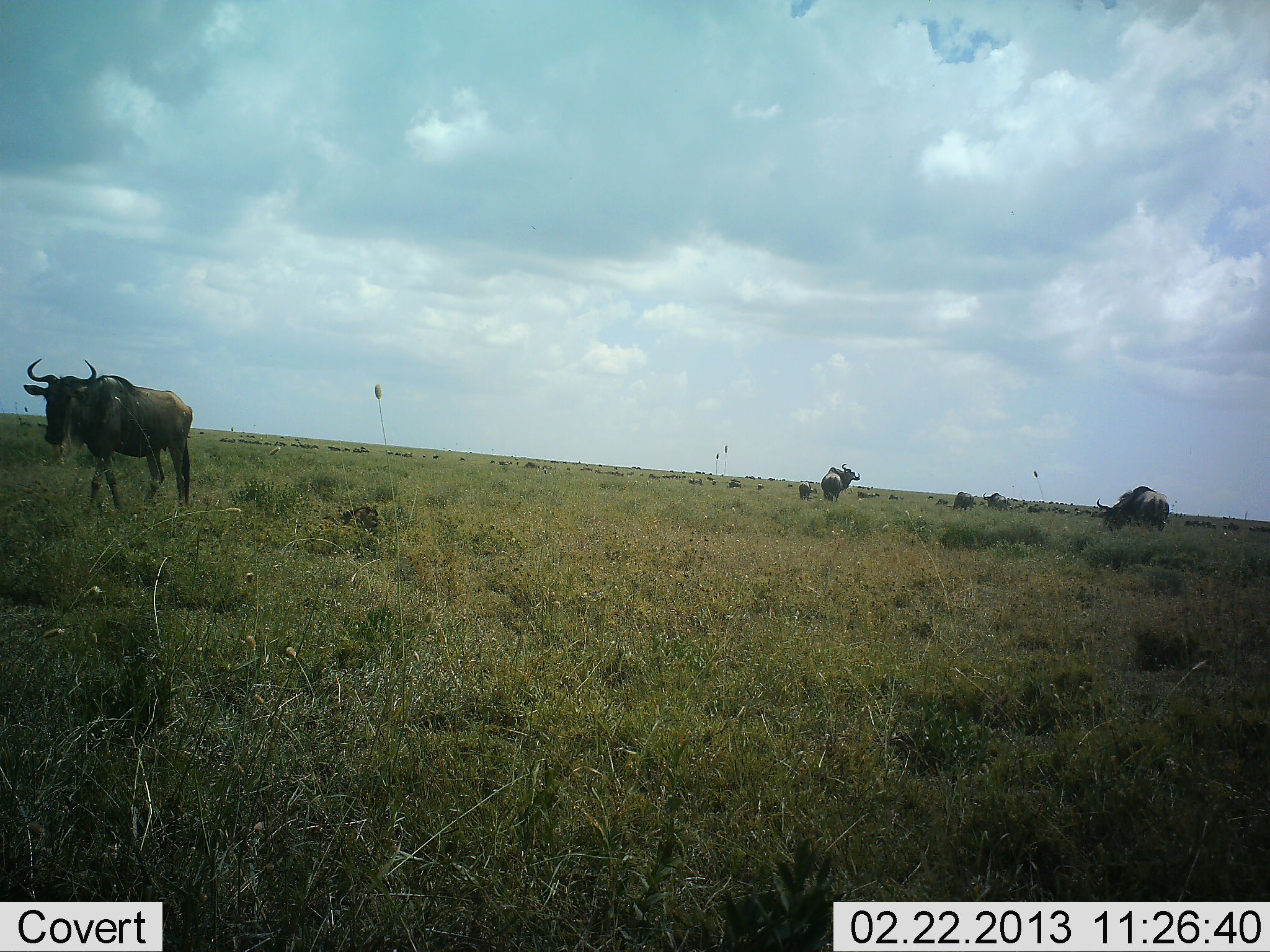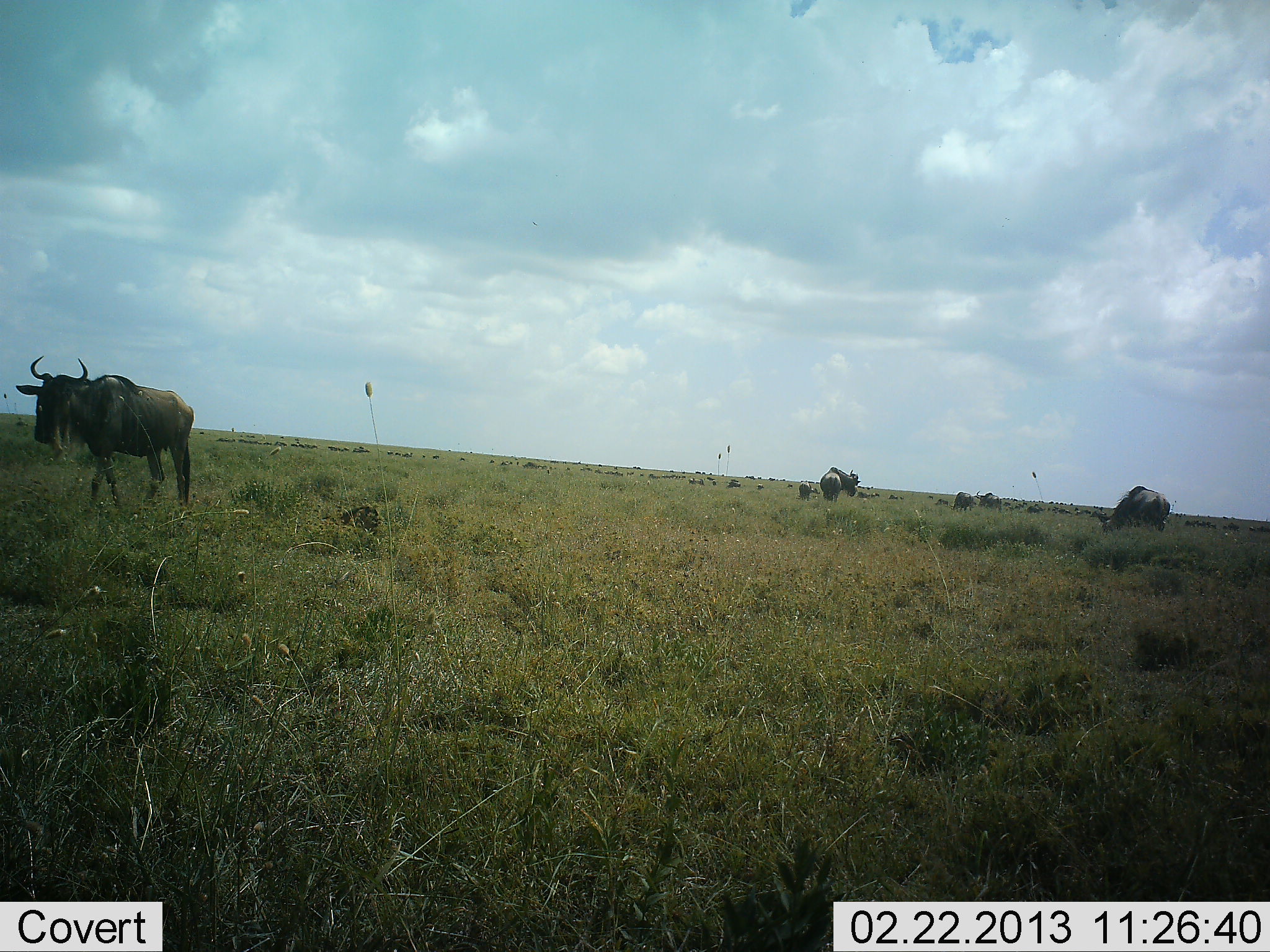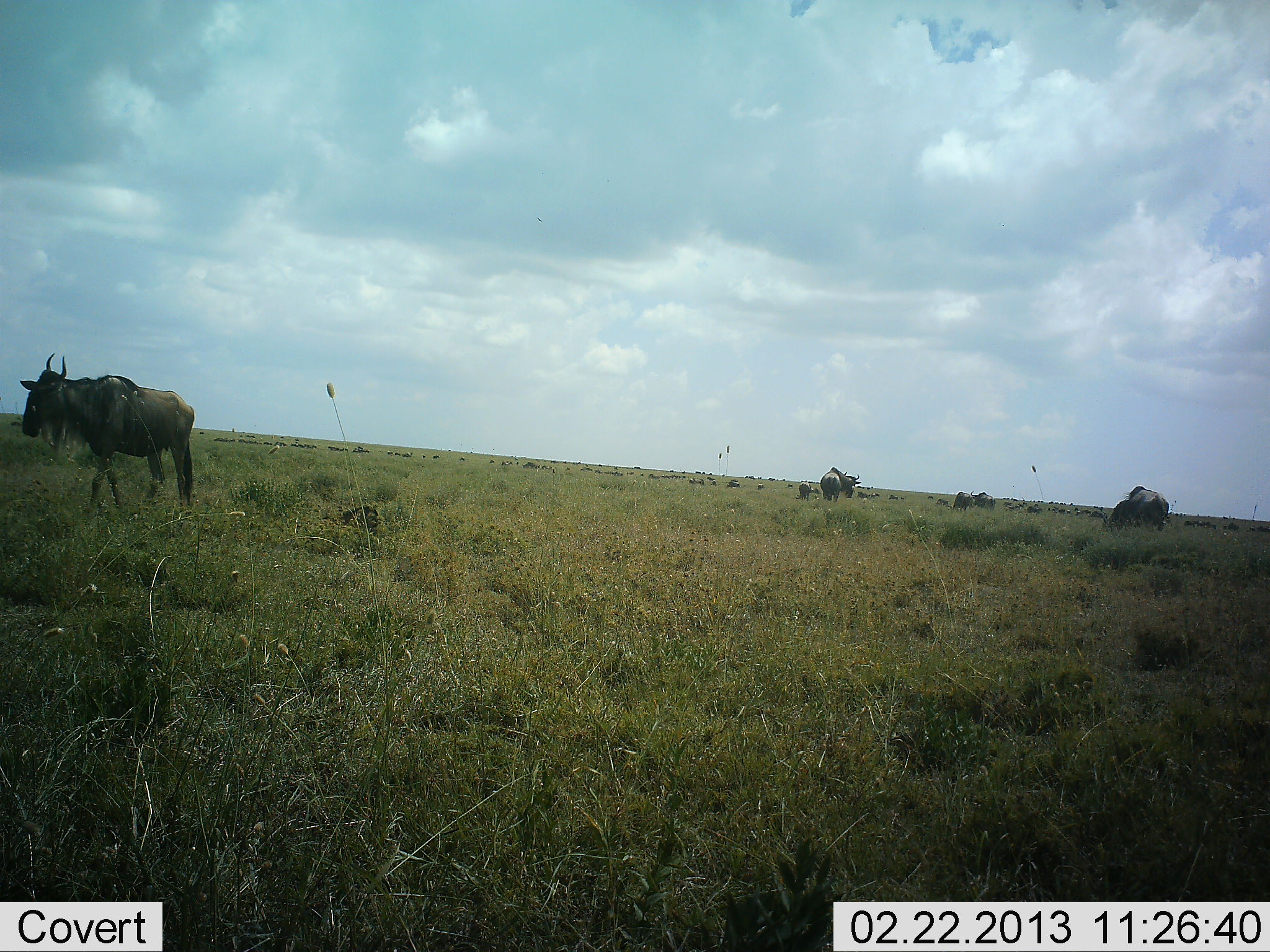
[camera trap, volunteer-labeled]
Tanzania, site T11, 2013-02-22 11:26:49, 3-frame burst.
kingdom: Animalia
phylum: Chordata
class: Mammalia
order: Artiodactyla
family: Bovidae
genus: Connochaetes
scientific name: Connochaetes taurinus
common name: blue wildebeest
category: wildebeest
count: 5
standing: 67%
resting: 0%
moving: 39%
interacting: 0%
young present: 11%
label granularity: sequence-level